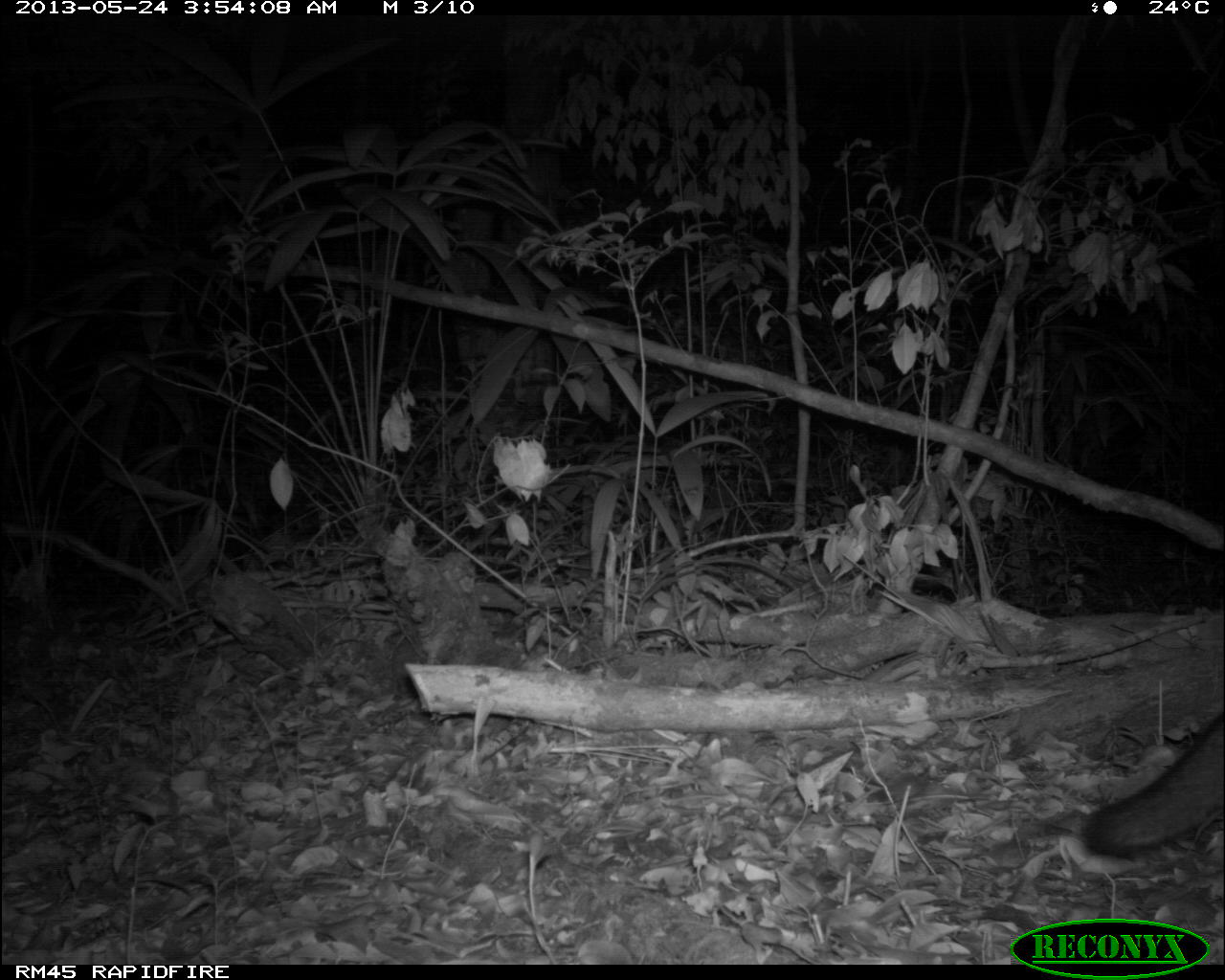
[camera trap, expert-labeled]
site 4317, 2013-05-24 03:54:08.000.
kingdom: Animalia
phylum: Chordata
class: Mammalia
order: Carnivora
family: Canidae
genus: Urocyon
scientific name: Urocyon cinereoargenteus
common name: gray fox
Urocyon cinereoargenteus (gray fox), count 1.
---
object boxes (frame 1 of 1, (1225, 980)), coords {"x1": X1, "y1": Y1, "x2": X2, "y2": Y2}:
urocyon cinereoargenteus: {"x1": 1081, "y1": 708, "x2": 1224, "y2": 854}